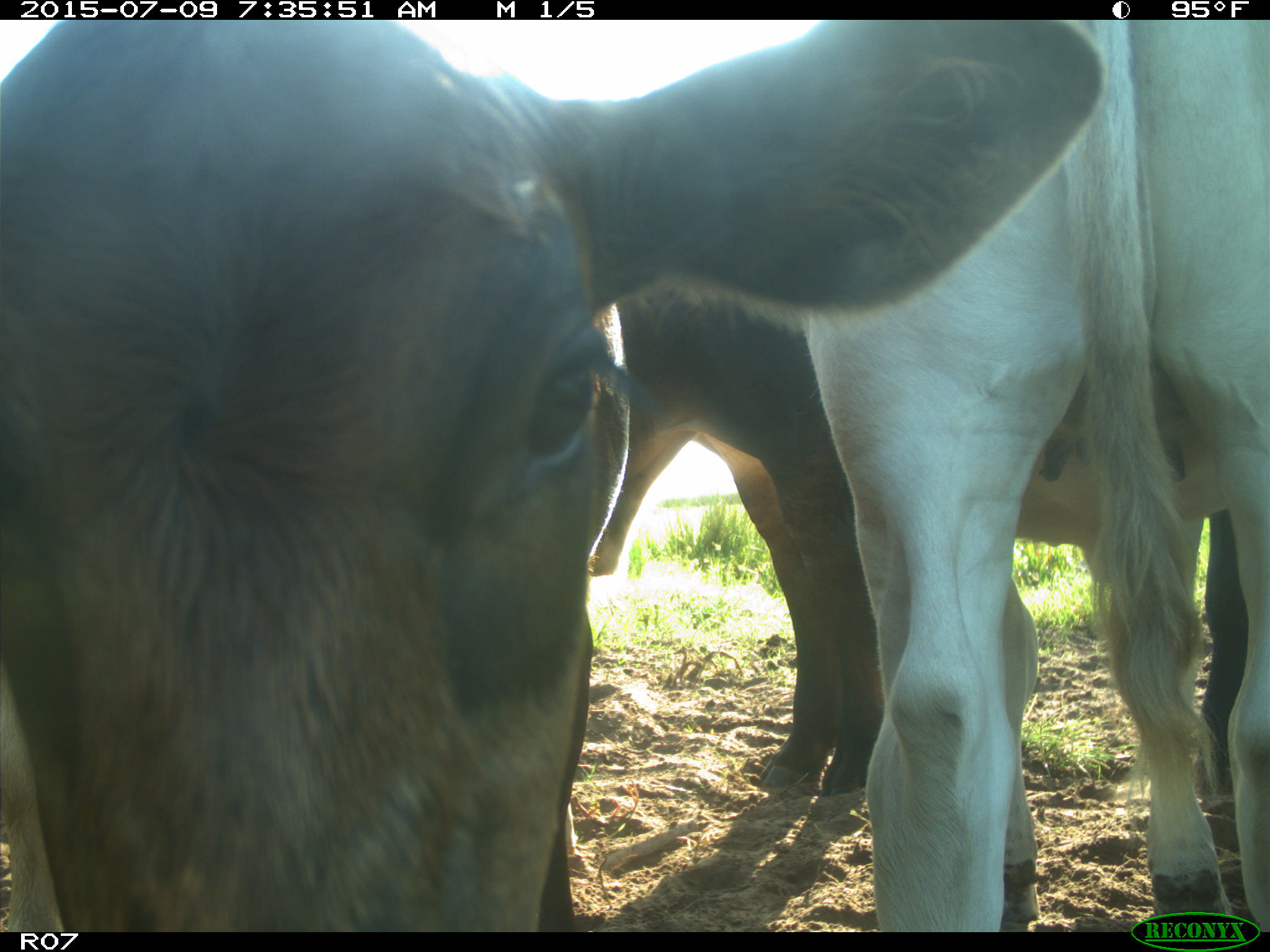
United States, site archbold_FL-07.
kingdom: Animalia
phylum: Chordata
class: Mammalia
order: Artiodactyla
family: Bovidae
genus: Bos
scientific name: Bos taurus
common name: domestic cow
Bos taurus (domestic cow).